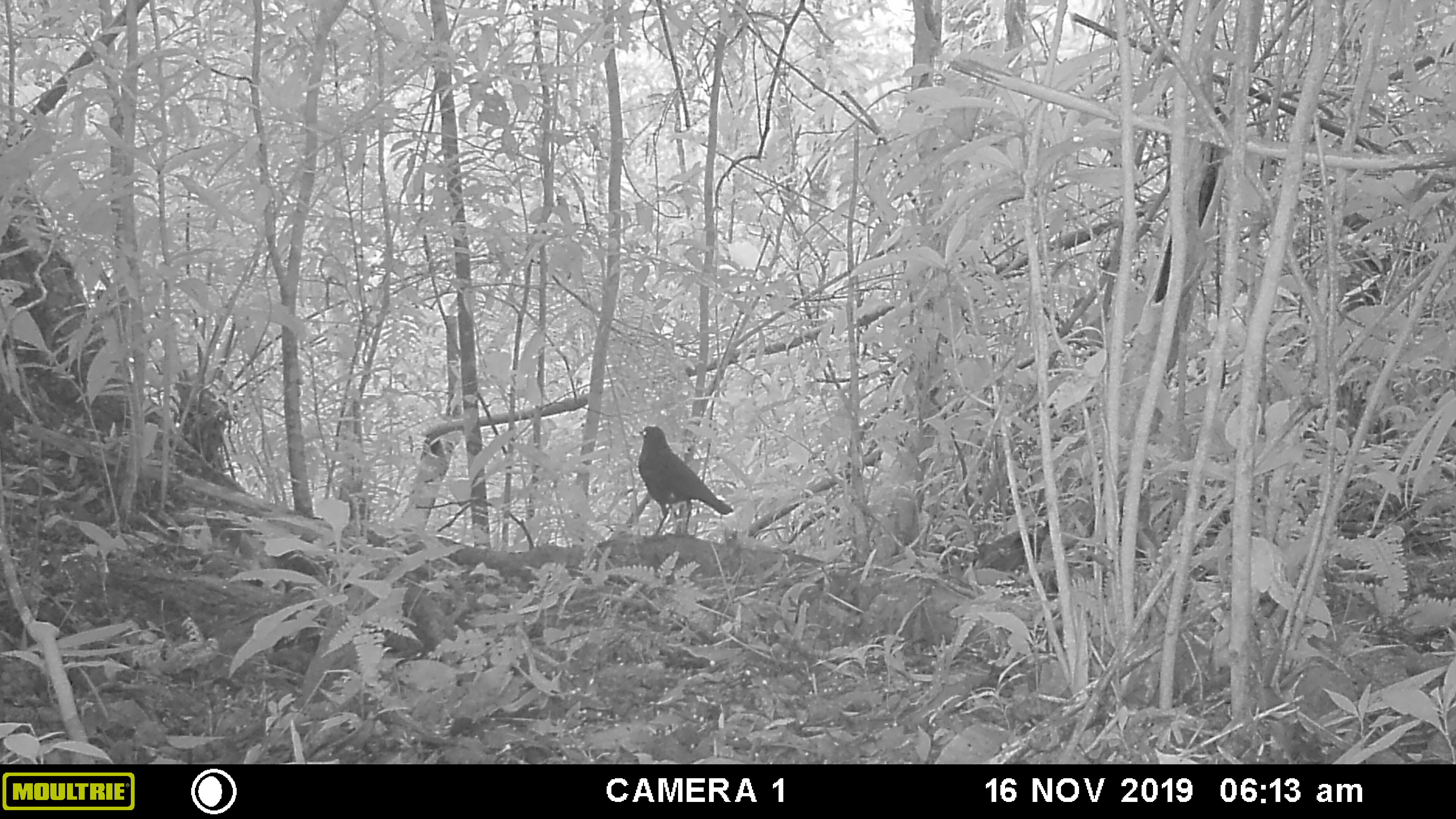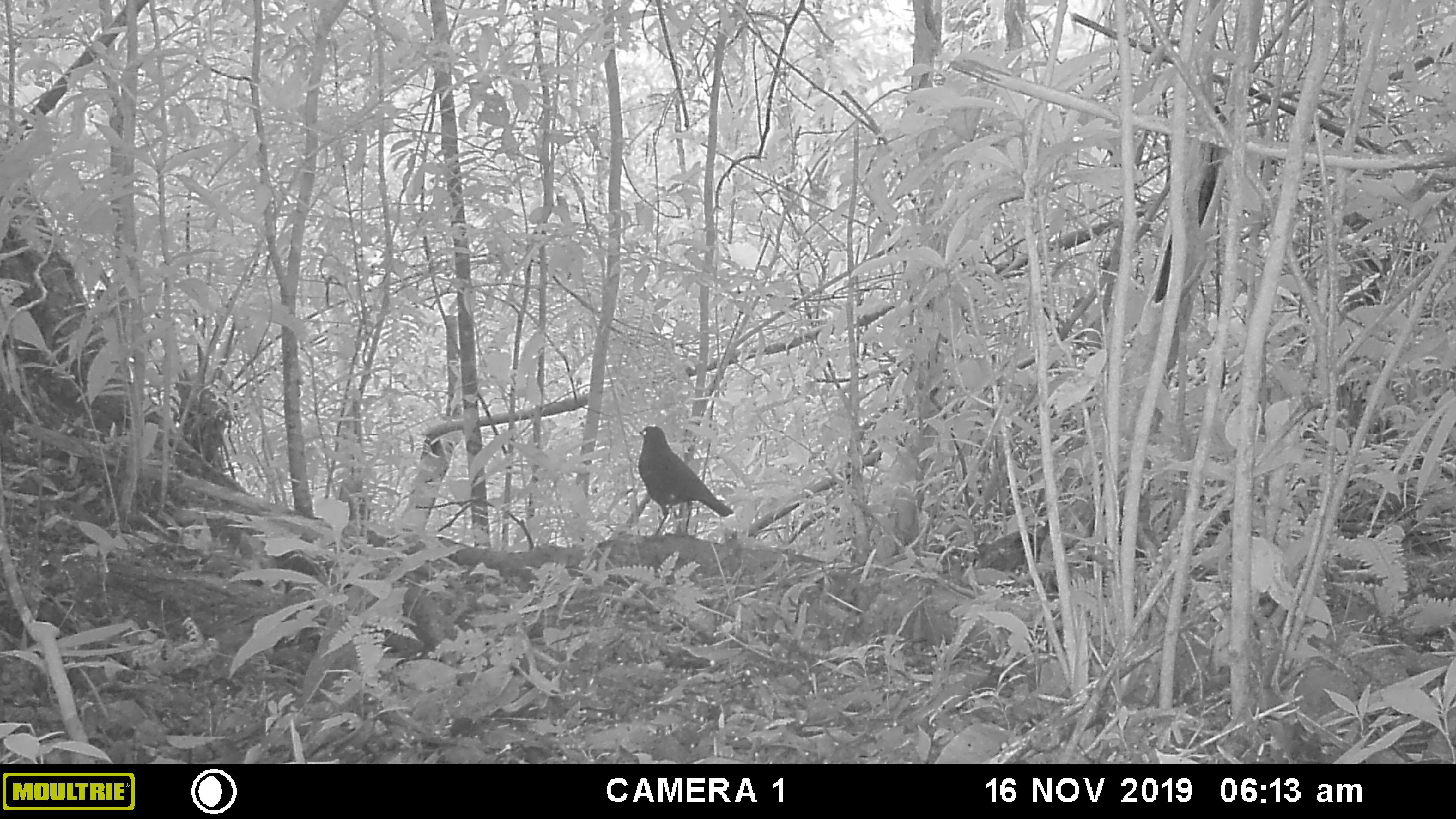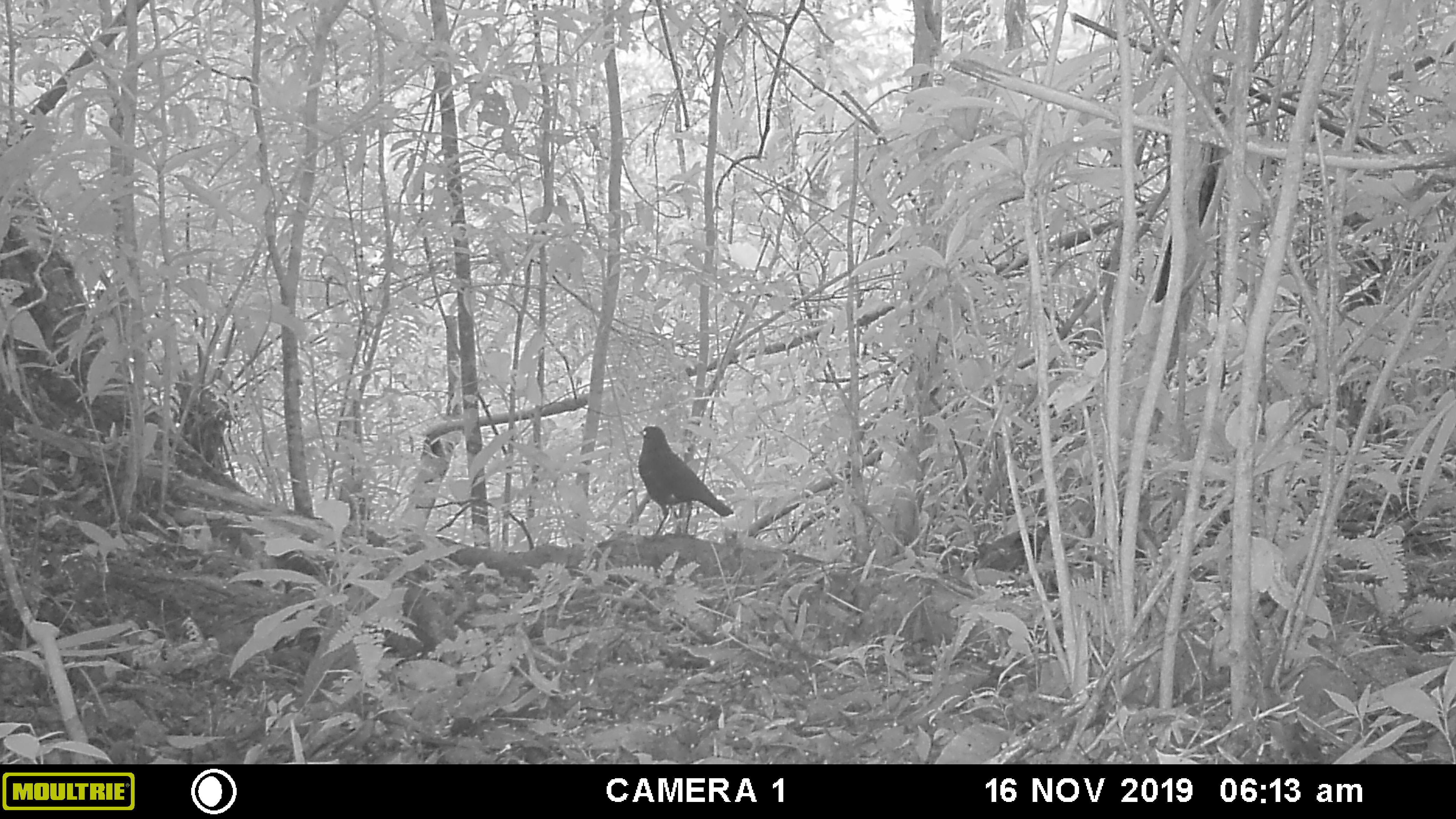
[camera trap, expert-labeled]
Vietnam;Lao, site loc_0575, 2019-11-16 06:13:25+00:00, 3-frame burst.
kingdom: Animalia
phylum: Chordata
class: Aves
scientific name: Aves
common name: bird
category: unidentified bird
Unidentified bird (bird) (Aves). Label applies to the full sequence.